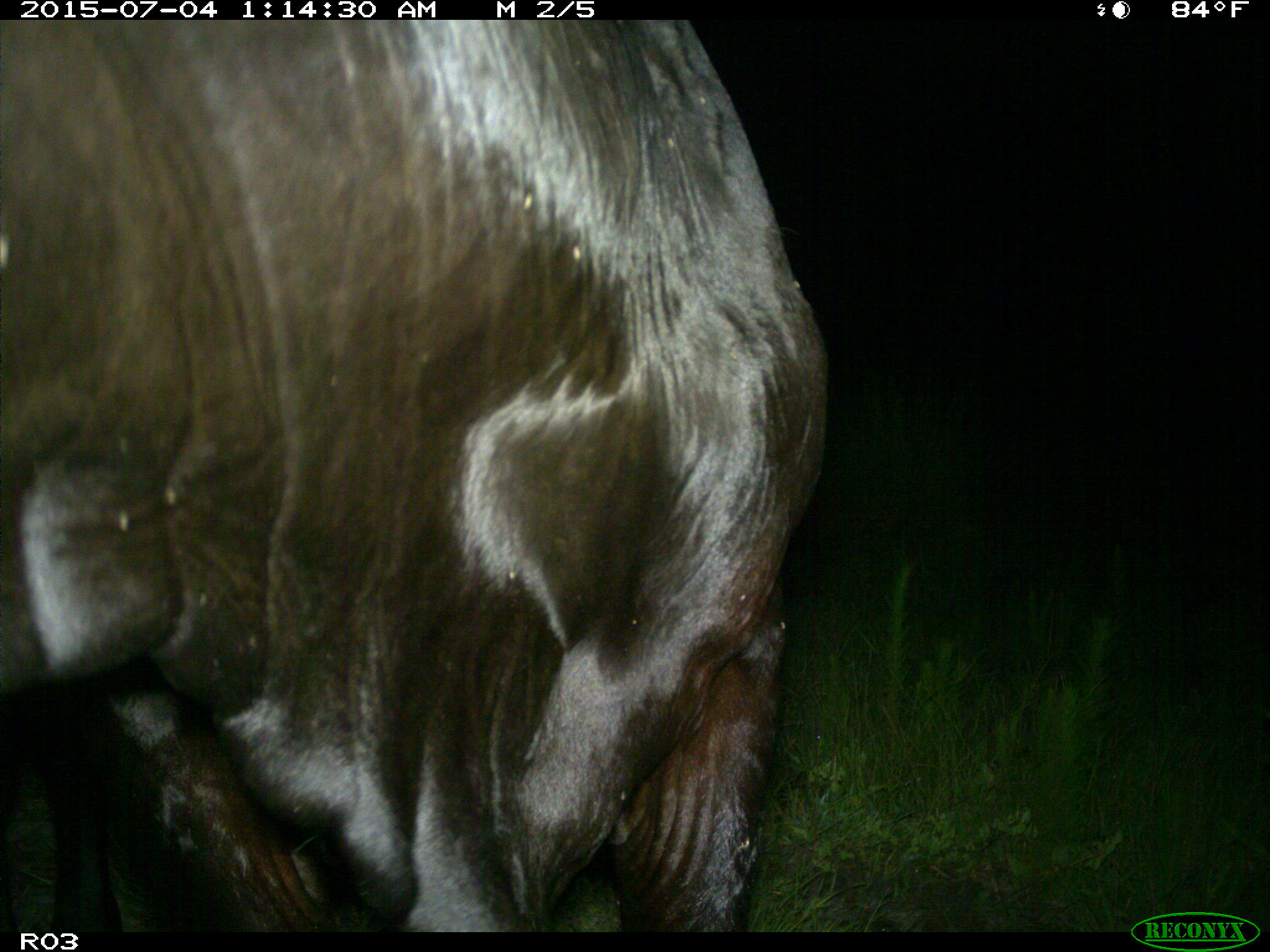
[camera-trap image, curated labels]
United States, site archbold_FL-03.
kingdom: Animalia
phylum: Chordata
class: Mammalia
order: Artiodactyla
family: Bovidae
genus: Bos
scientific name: Bos taurus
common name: domestic cow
Bos taurus (domestic cow).